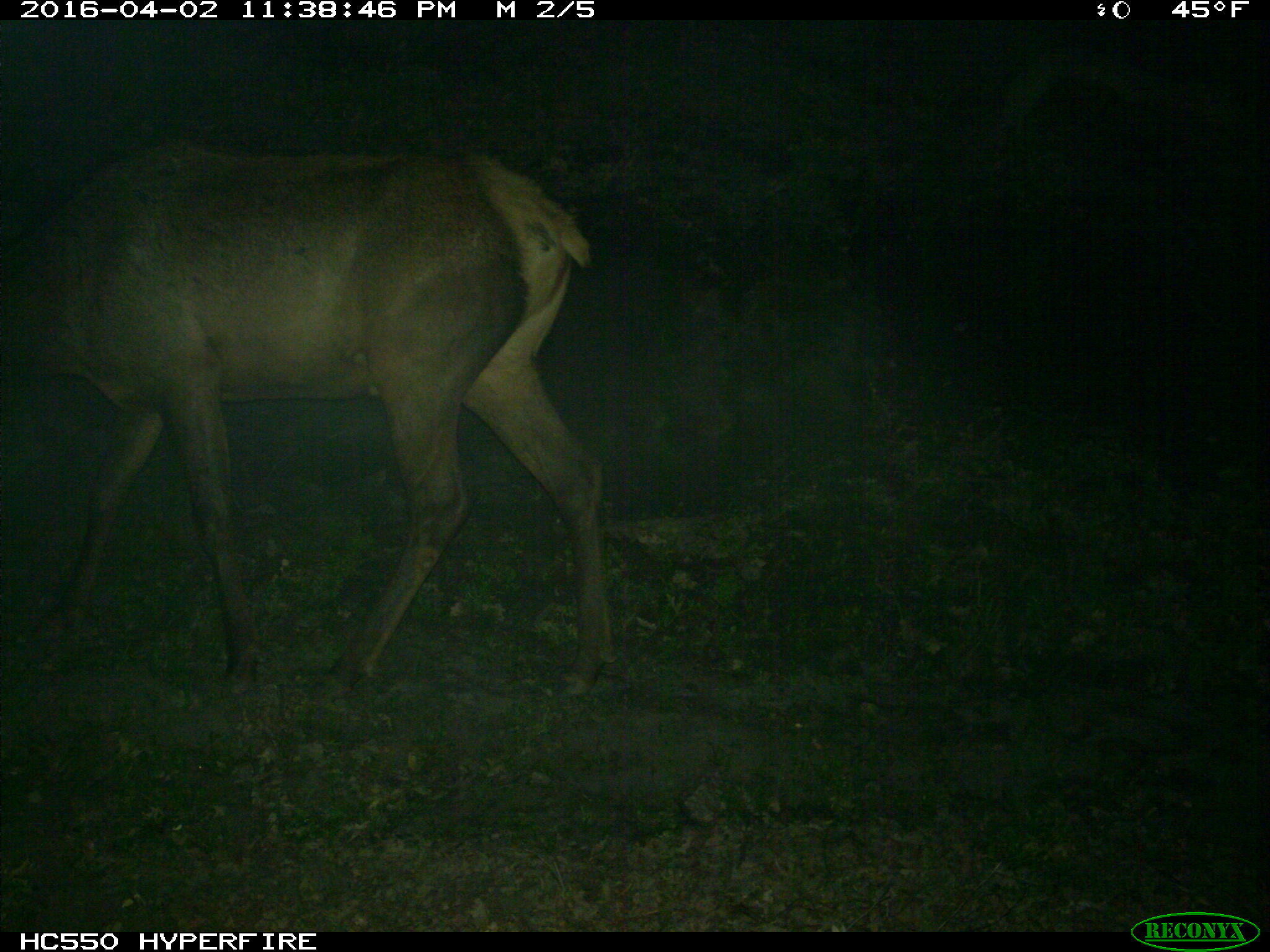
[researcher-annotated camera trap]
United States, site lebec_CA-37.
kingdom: Animalia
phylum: Chordata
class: Mammalia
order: Artiodactyla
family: Cervidae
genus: Cervus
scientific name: Cervus canadensis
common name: elk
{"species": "Cervus canadensis (elk)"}